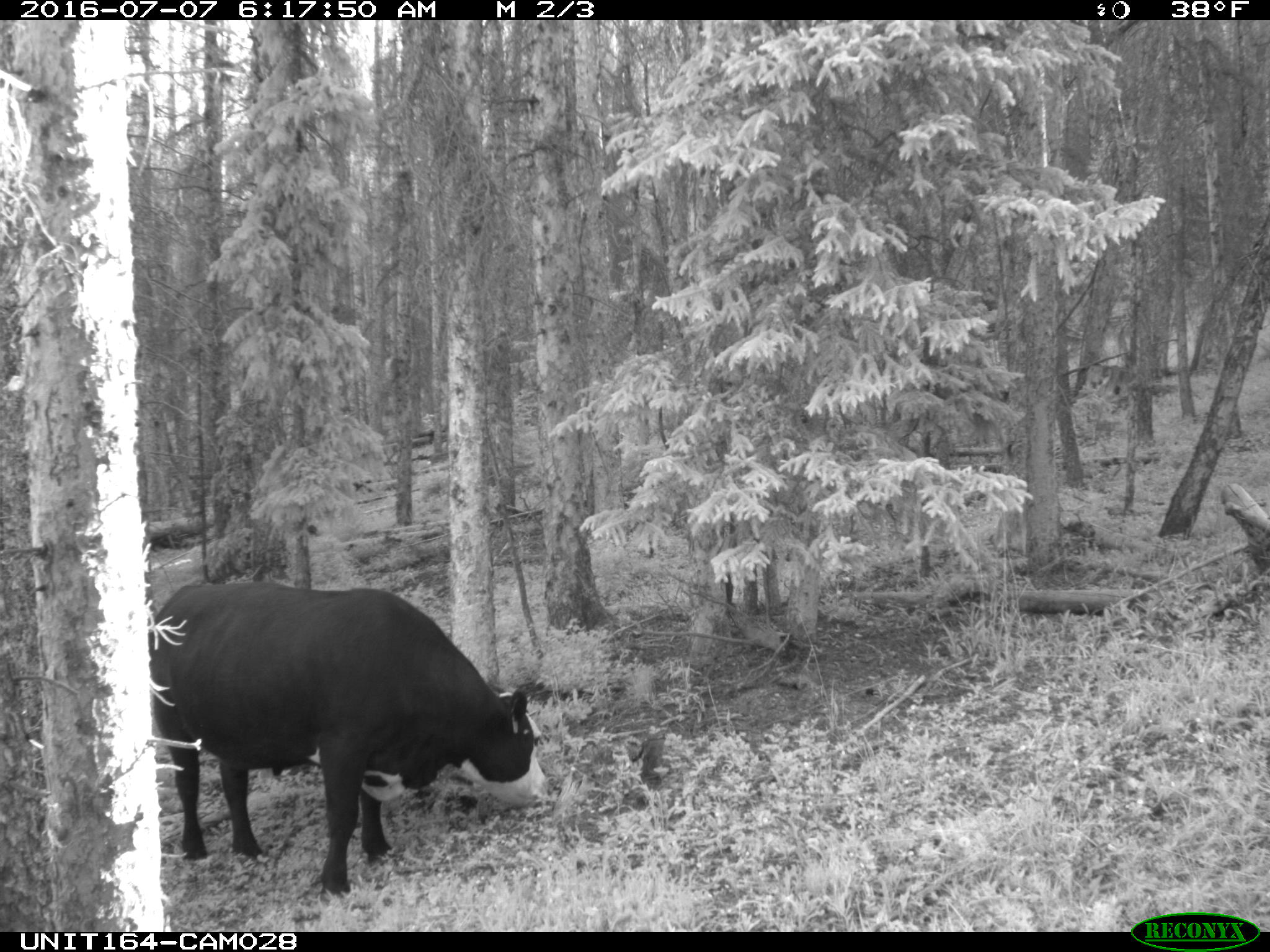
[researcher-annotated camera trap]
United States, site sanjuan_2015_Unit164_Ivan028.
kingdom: Animalia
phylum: Chordata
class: Mammalia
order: Artiodactyla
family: Bovidae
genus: Bos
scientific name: Bos taurus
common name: domestic cow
Bos taurus (domestic cow).